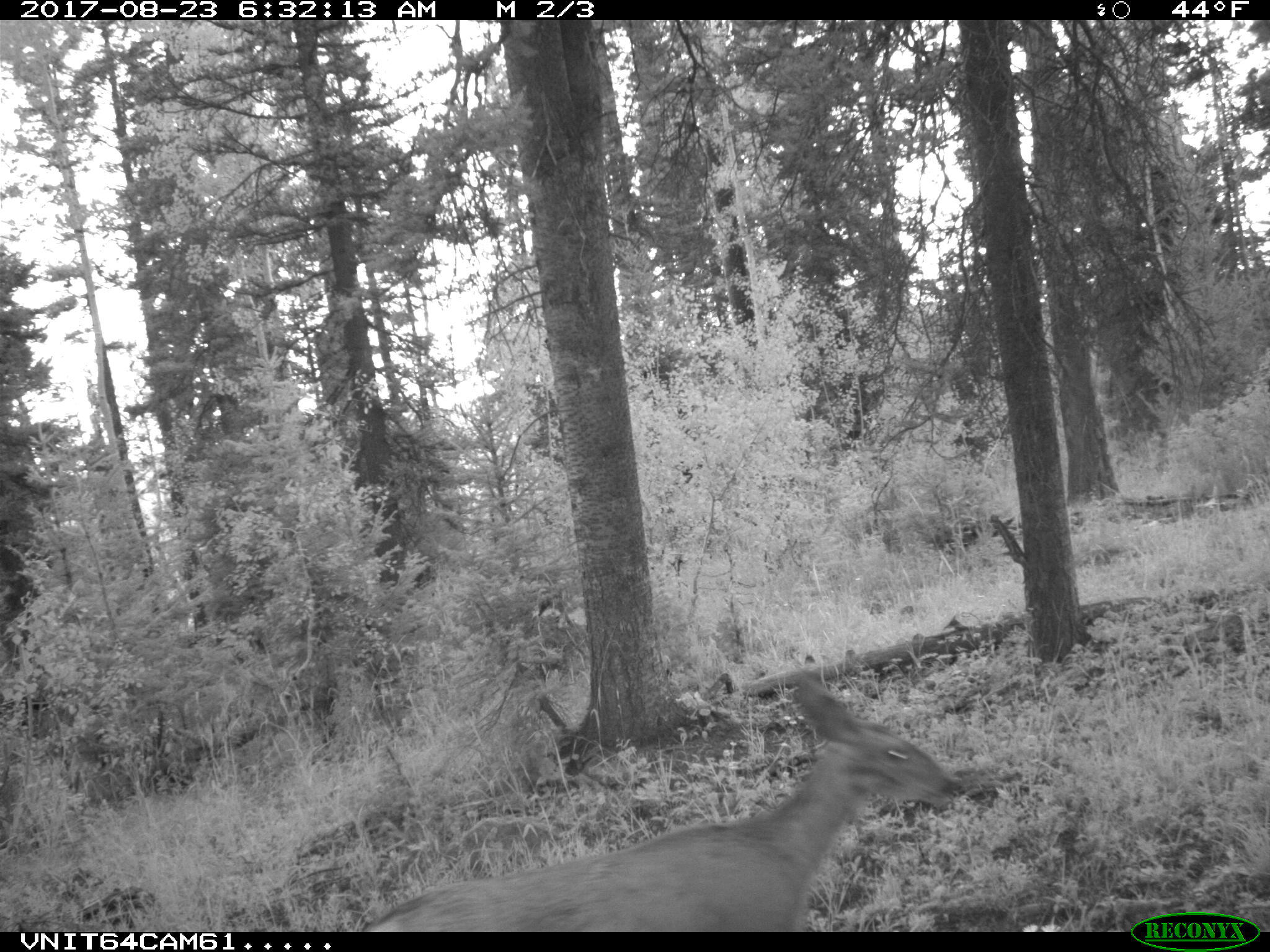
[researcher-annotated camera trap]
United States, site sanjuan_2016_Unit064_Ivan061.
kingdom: Animalia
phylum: Chordata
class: Mammalia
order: Artiodactyla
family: Cervidae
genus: Odocoileus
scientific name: Odocoileus hemionus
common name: mule deer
Odocoileus hemionus (mule deer).